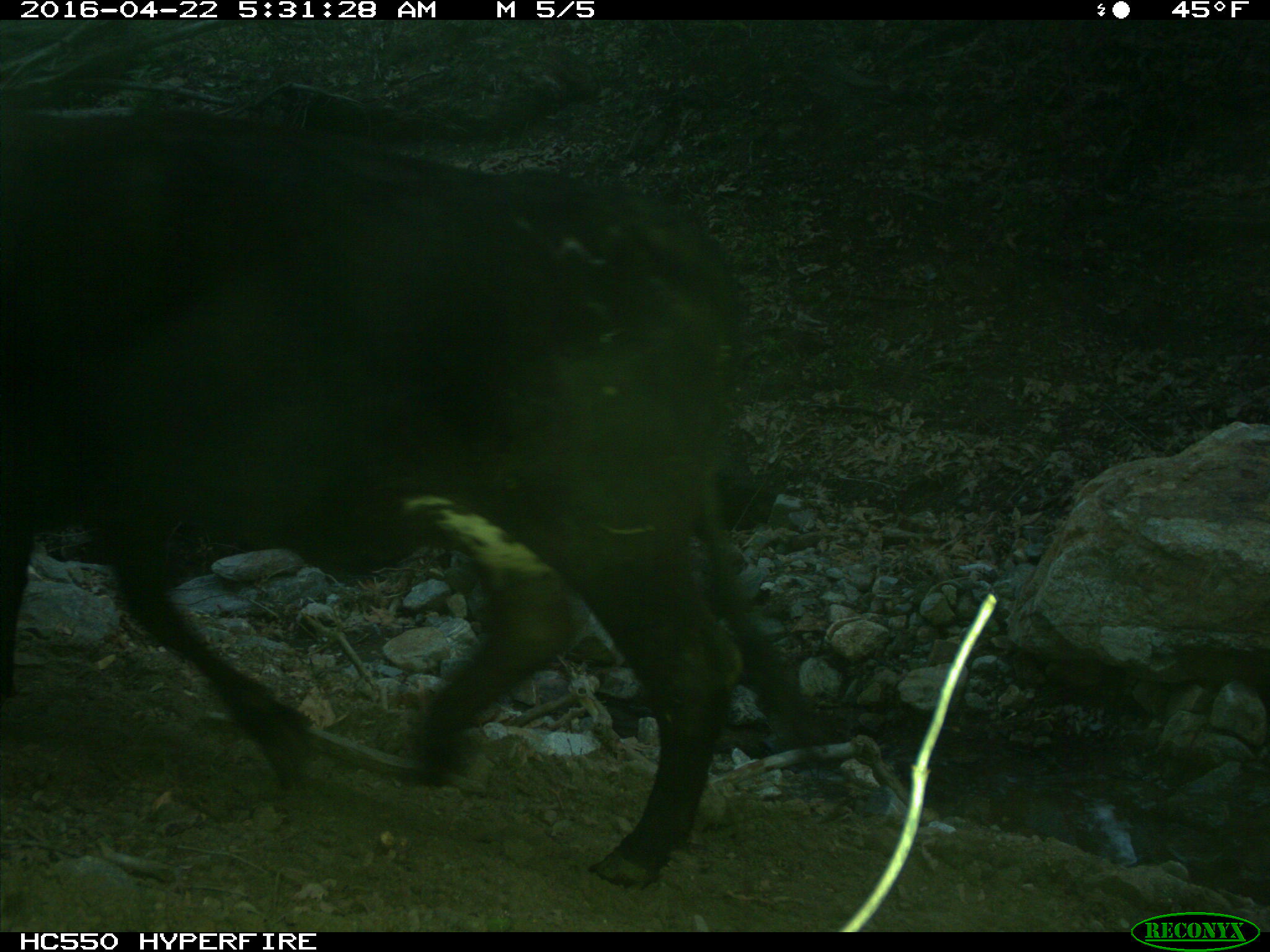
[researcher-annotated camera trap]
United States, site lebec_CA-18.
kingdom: Animalia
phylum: Chordata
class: Mammalia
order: Artiodactyla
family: Bovidae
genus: Bos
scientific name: Bos taurus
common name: domestic cow